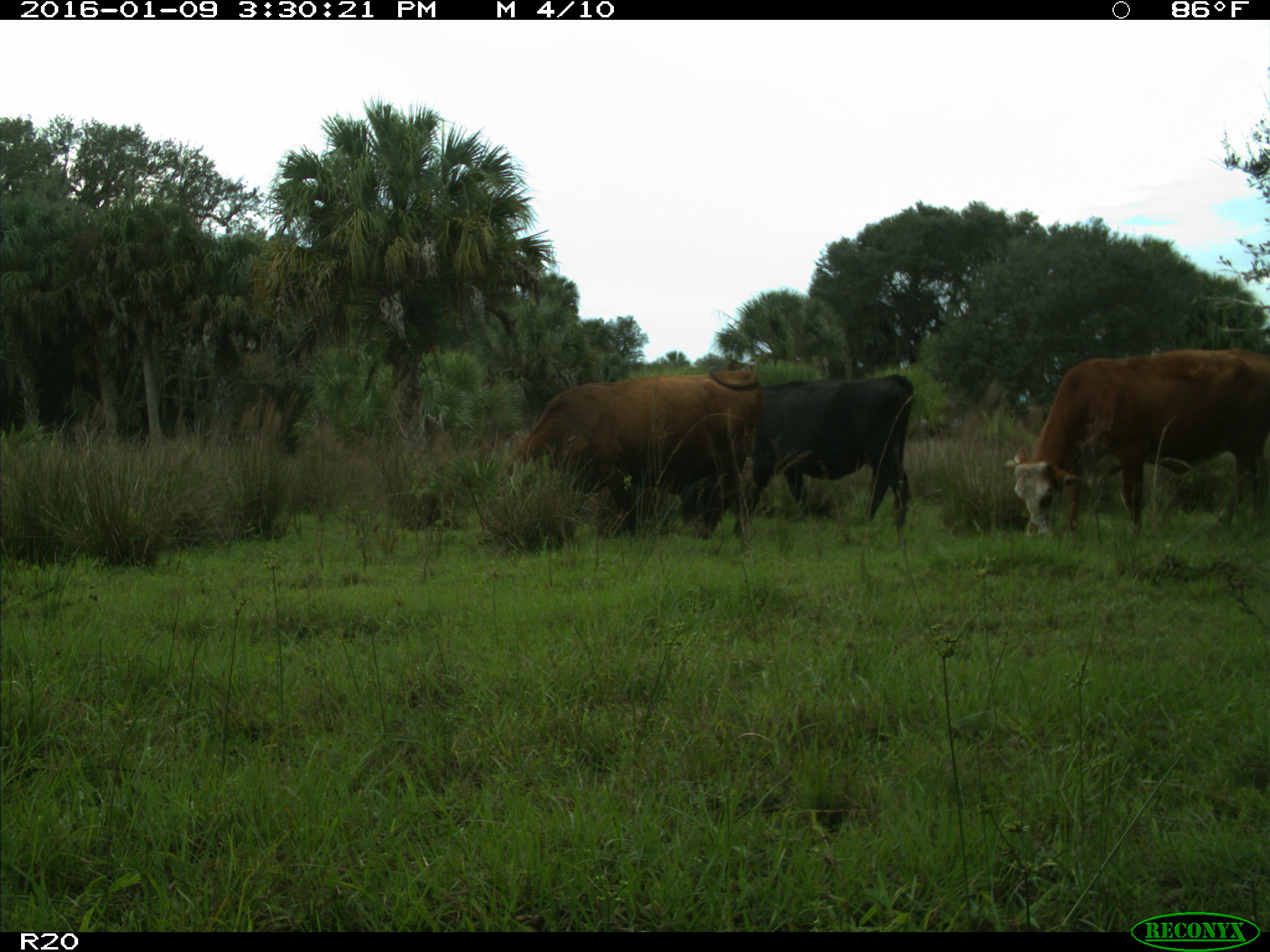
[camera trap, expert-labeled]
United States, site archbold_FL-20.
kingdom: Animalia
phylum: Chordata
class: Mammalia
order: Artiodactyla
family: Bovidae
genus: Bos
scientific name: Bos taurus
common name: domestic cow